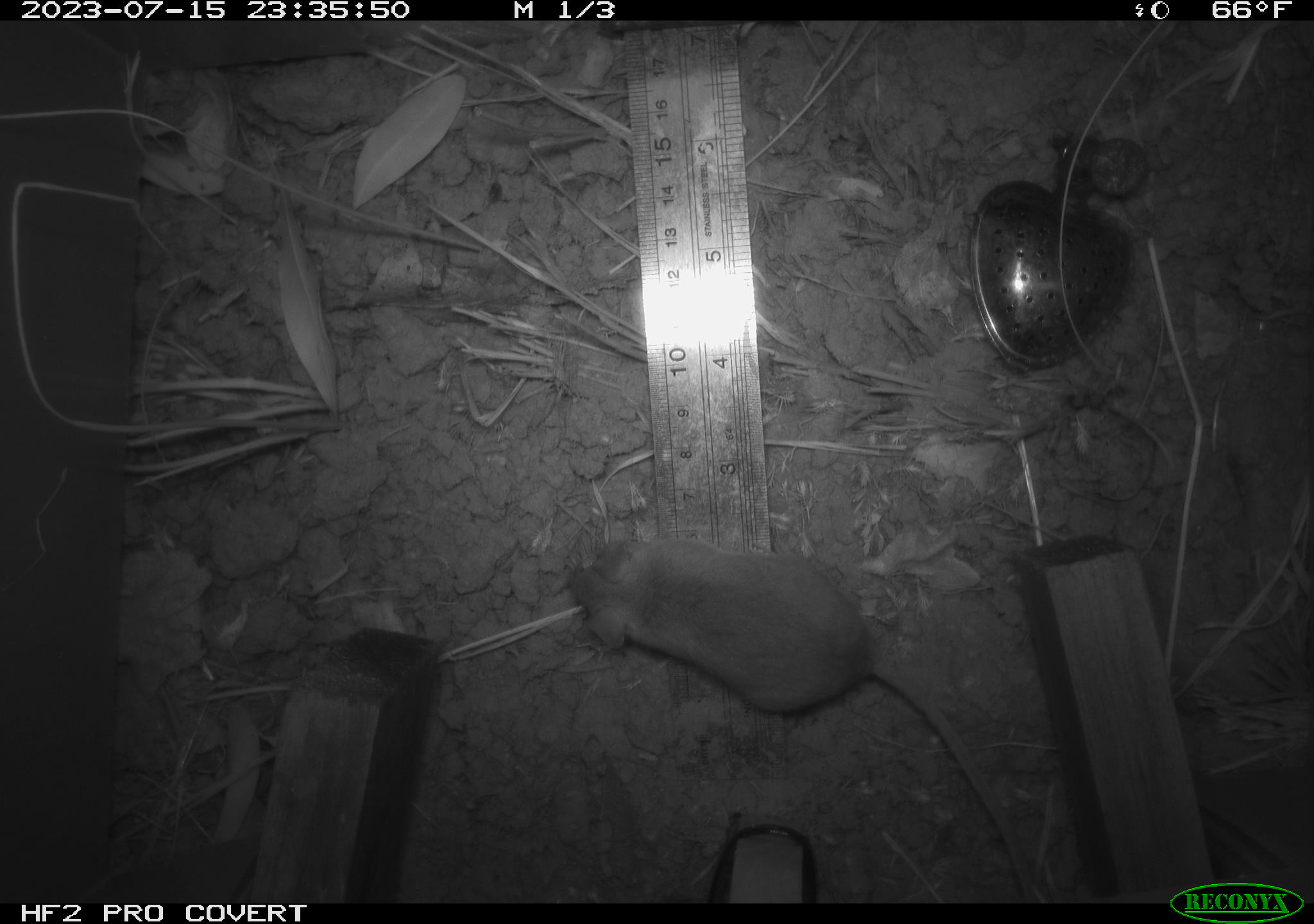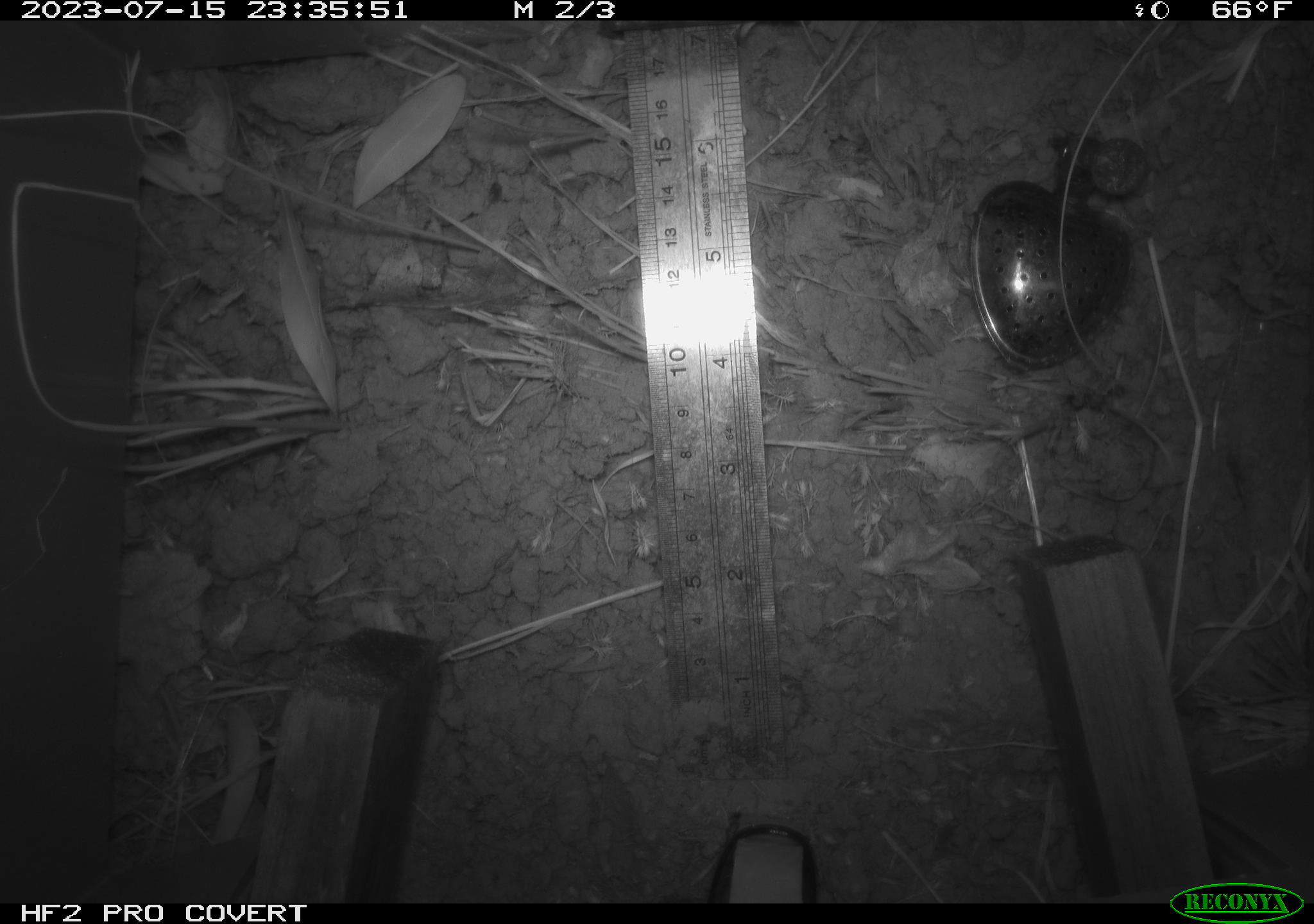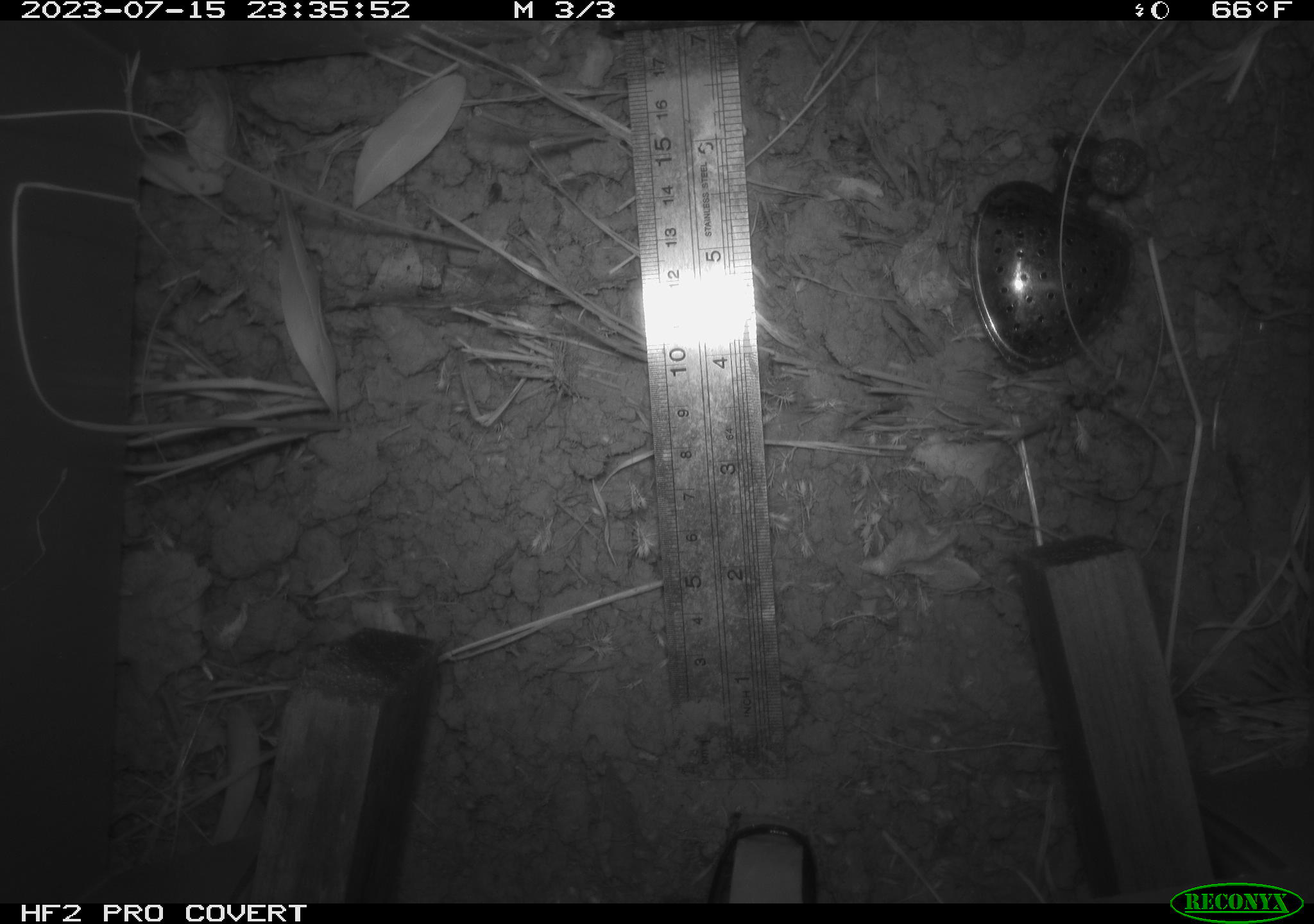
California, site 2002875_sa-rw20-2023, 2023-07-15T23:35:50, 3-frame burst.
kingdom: Animalia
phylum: Chordata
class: Mammalia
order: Rodentia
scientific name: Rodentia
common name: mouse species